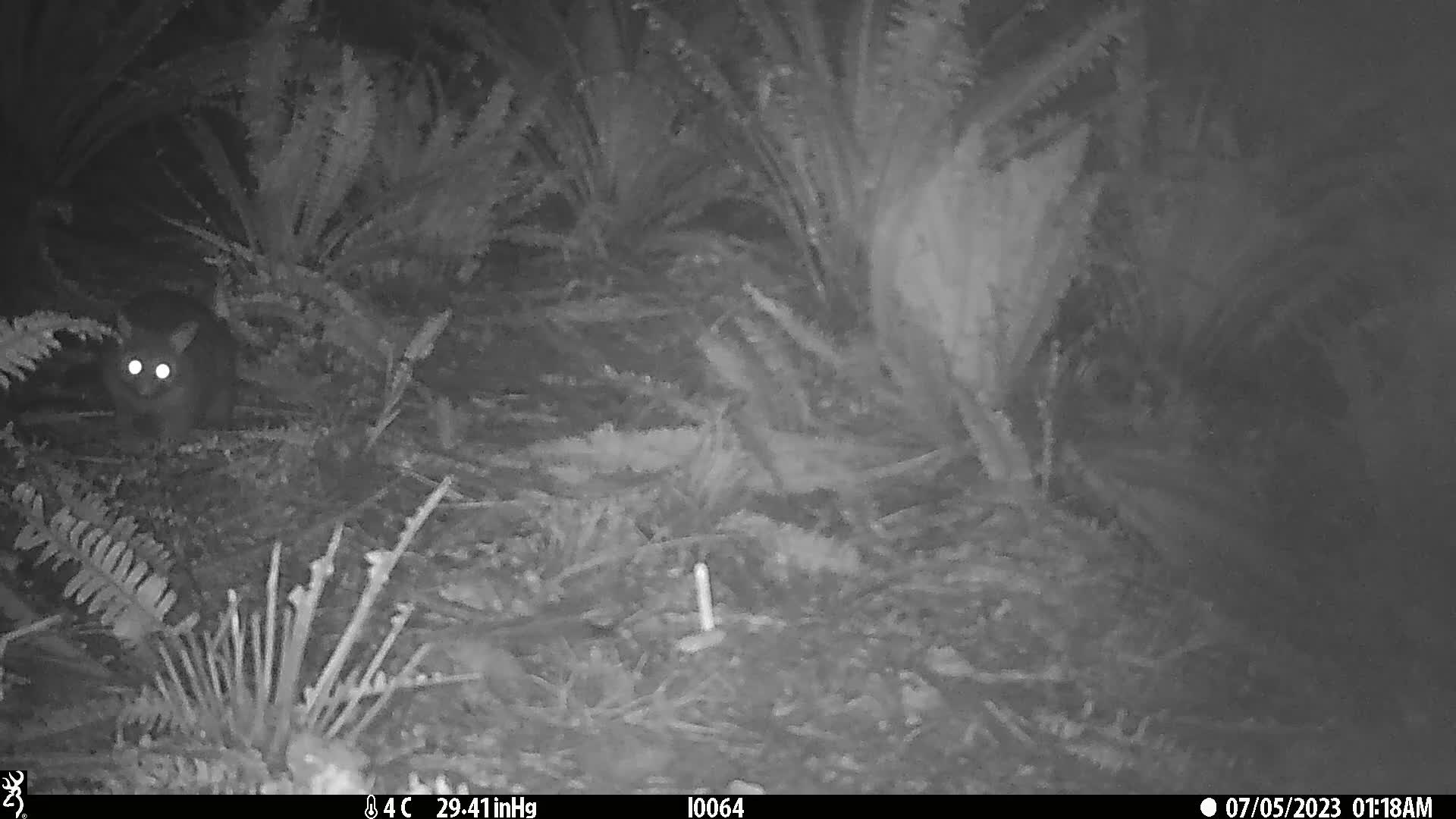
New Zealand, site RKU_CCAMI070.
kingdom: Animalia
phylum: Chordata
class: Mammalia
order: Diprotodontia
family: Phalangeridae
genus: Trichosurus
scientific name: Trichosurus vulpecula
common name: common brushtail possum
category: possum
Possum (common brushtail possum) (Trichosurus vulpecula).